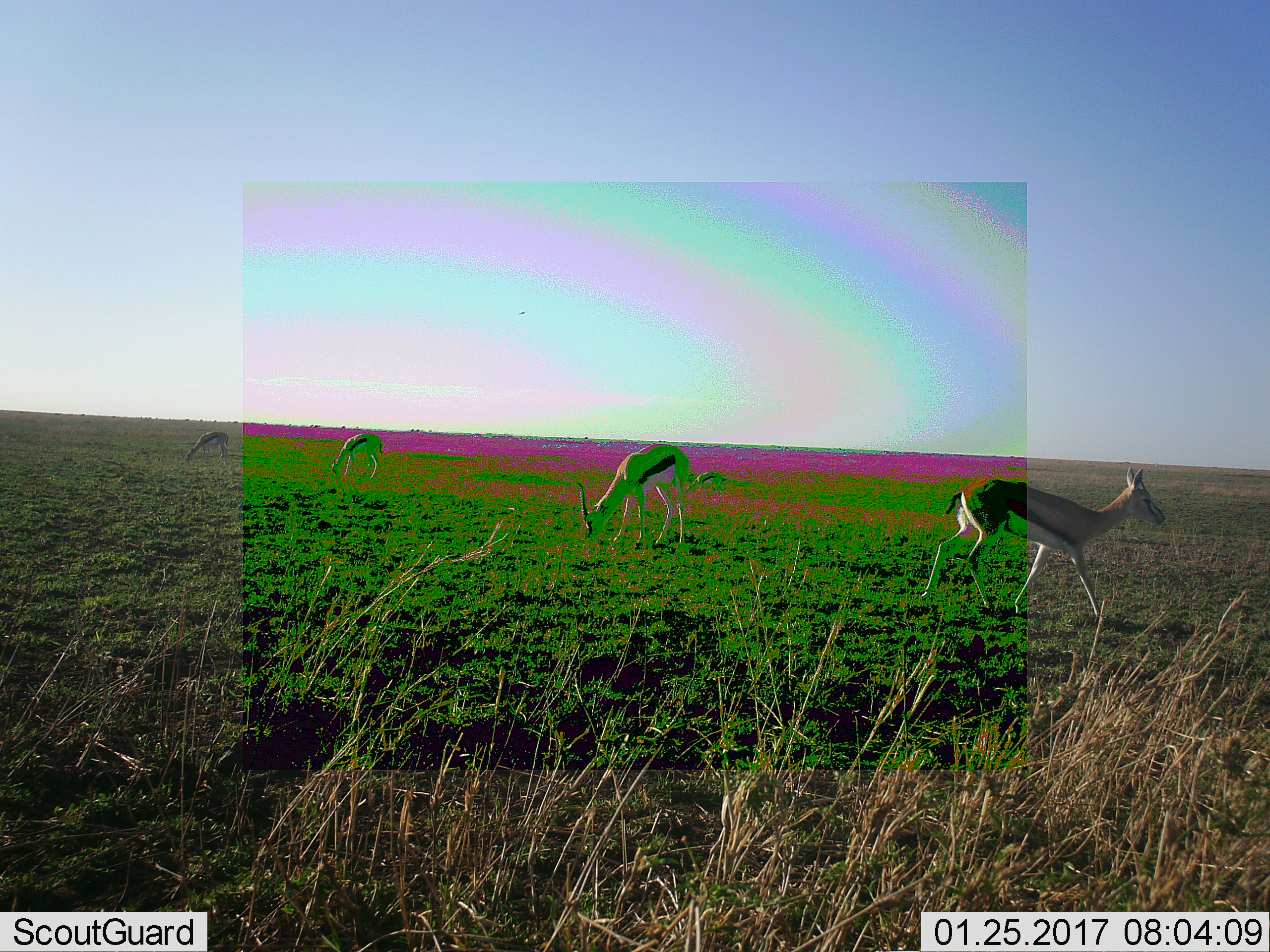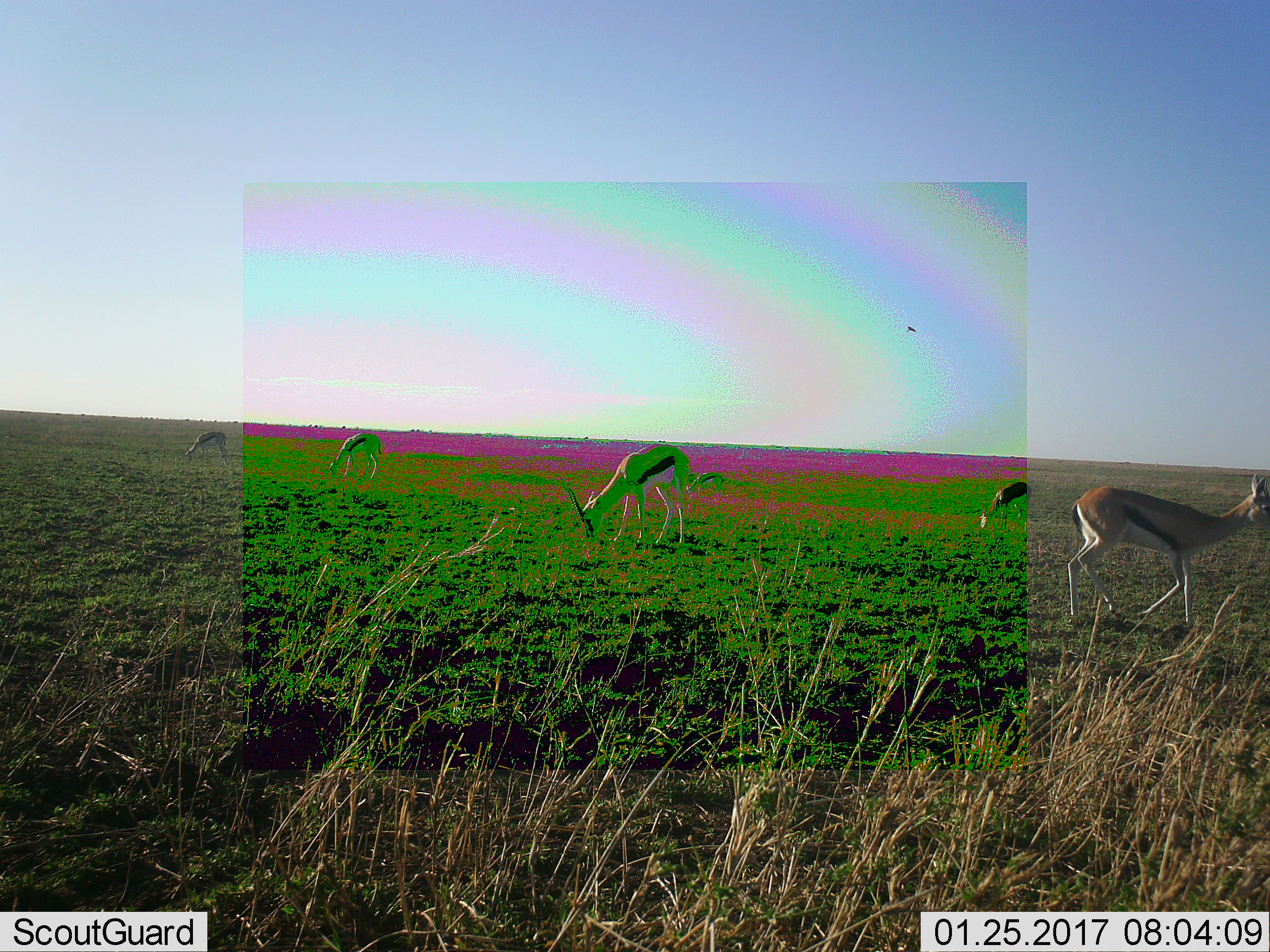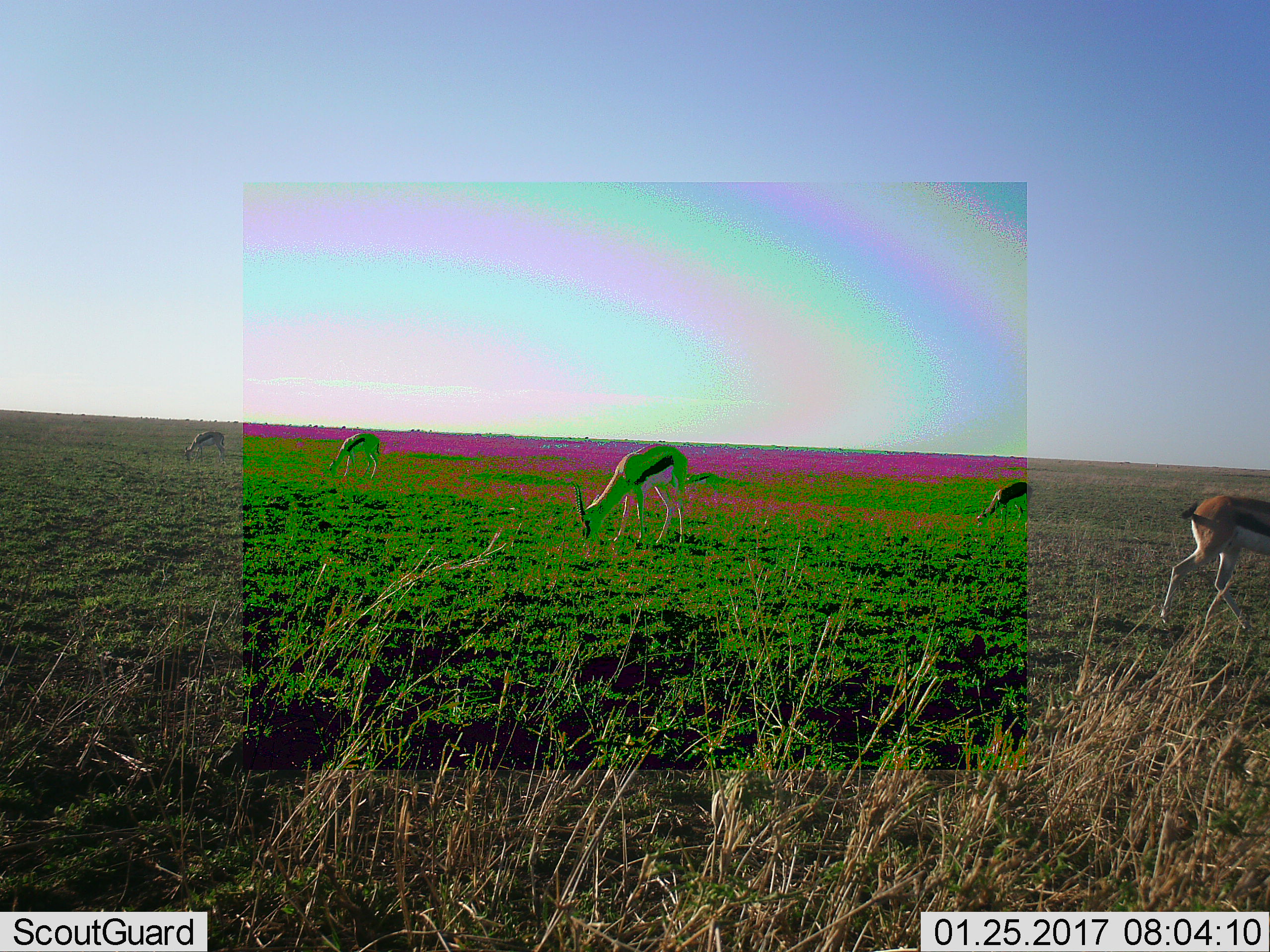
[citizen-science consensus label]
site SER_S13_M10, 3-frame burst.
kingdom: Animalia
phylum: Chordata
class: Mammalia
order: Artiodactyla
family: Bovidae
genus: Eudorcas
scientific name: Eudorcas thomsonii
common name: thomson's gazelle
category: gazellethomsons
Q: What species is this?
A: Gazellethomsons (thomson's gazelle) (Eudorcas thomsonii).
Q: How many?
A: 5.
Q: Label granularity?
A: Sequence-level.